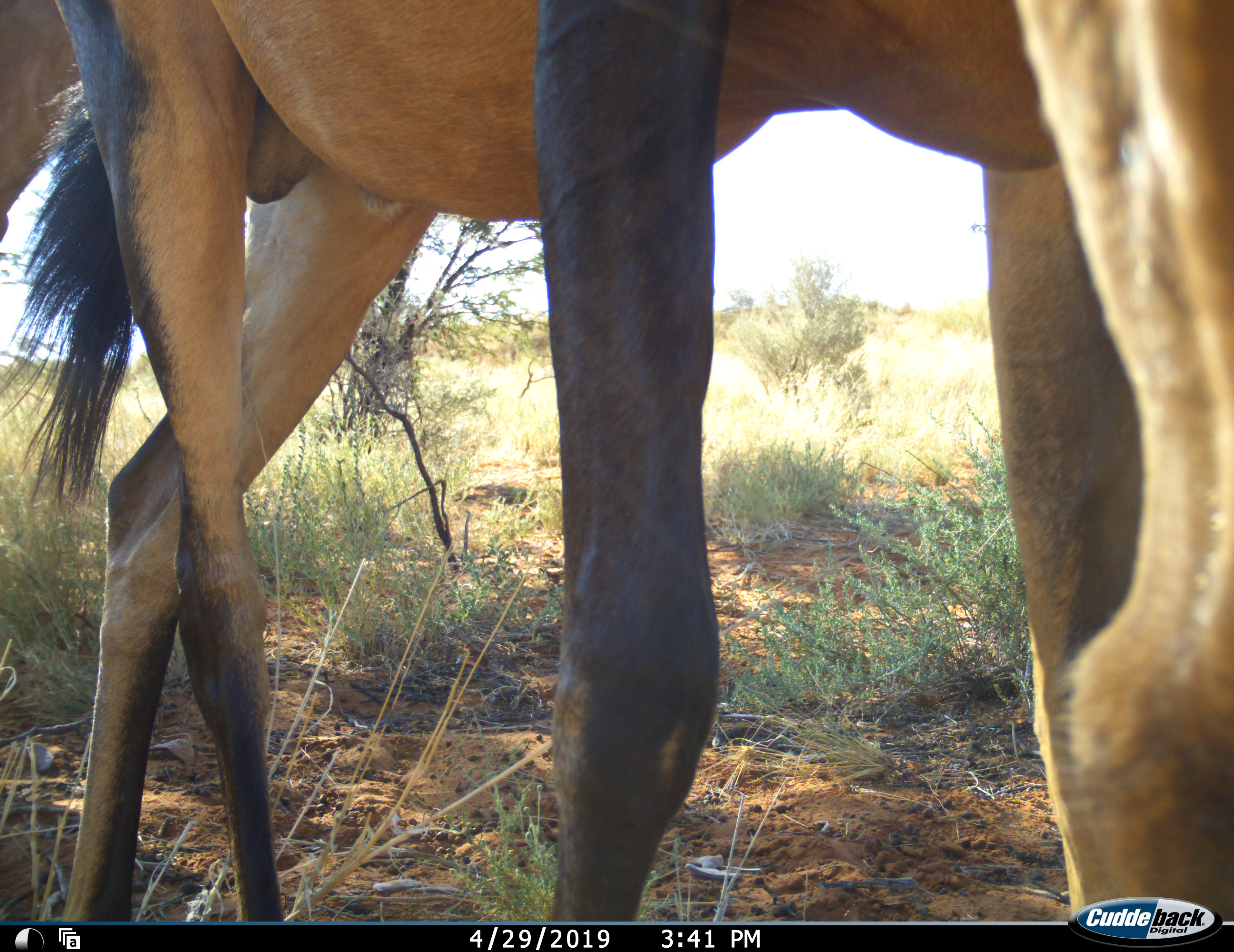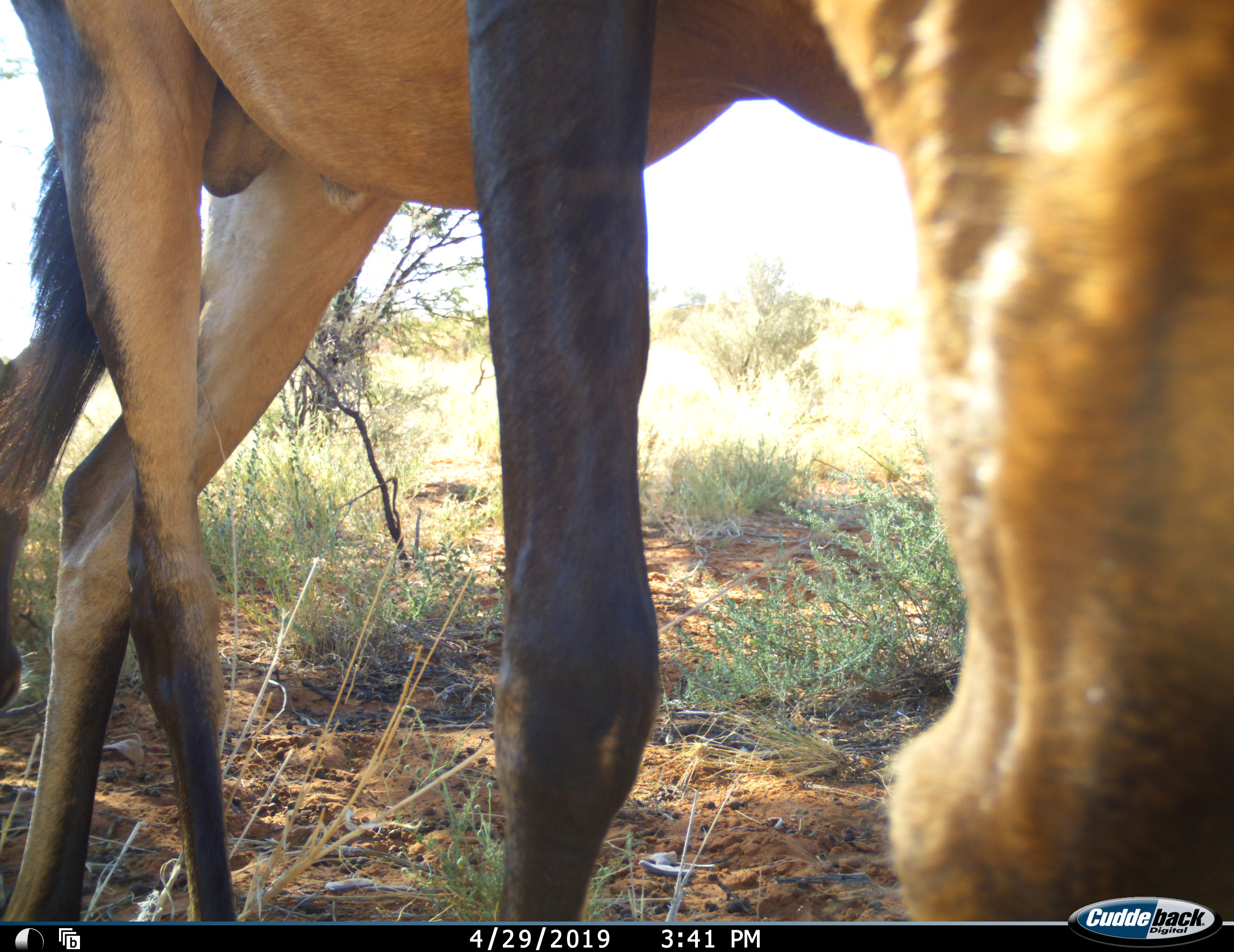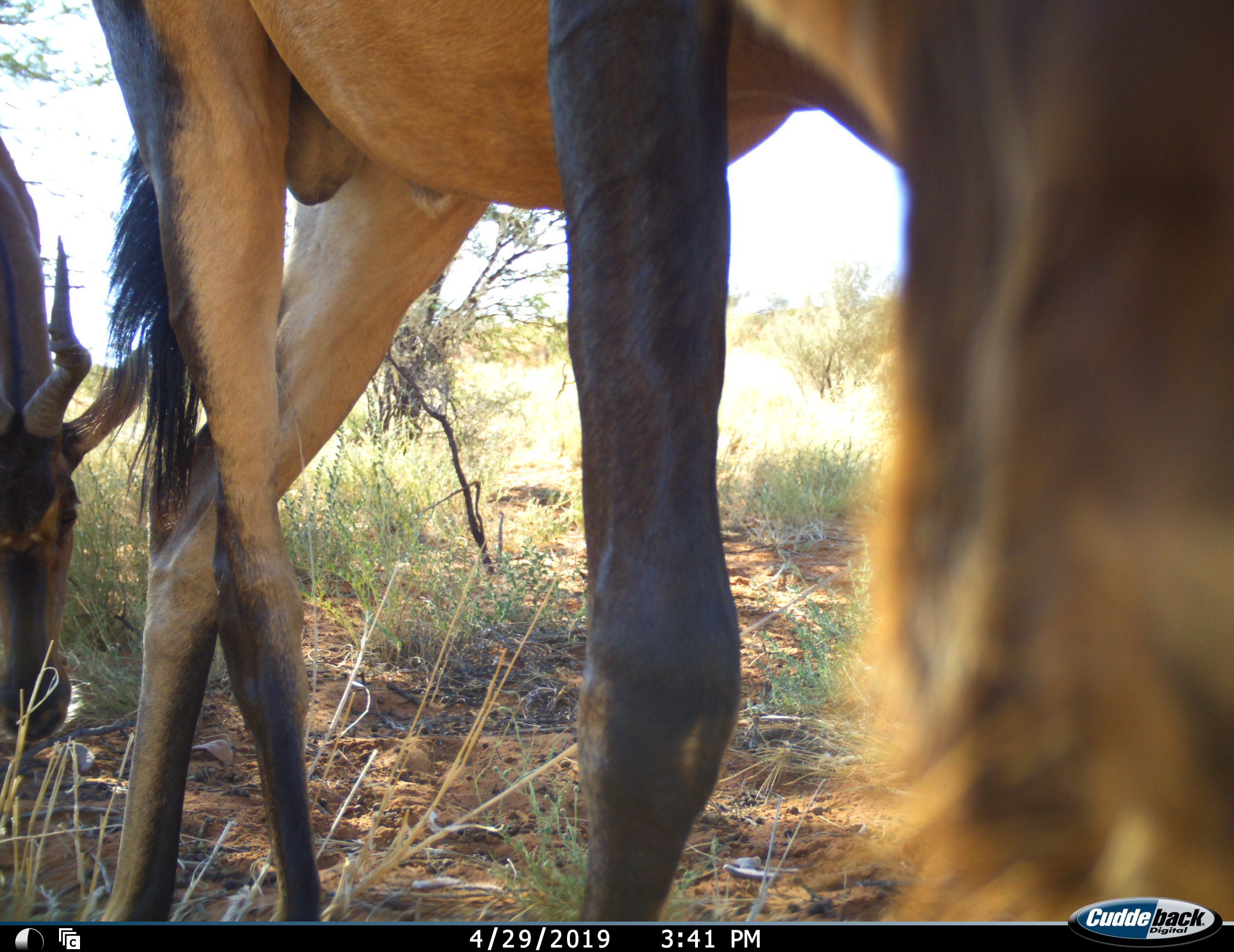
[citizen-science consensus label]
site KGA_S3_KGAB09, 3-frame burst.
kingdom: Animalia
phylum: Chordata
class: Mammalia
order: Artiodactyla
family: Bovidae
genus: Alcelaphus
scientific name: Alcelaphus buselaphus caama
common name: red hartebeest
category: hartebeestred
Hartebeestred (red hartebeest) (Alcelaphus buselaphus caama), count 2. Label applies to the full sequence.